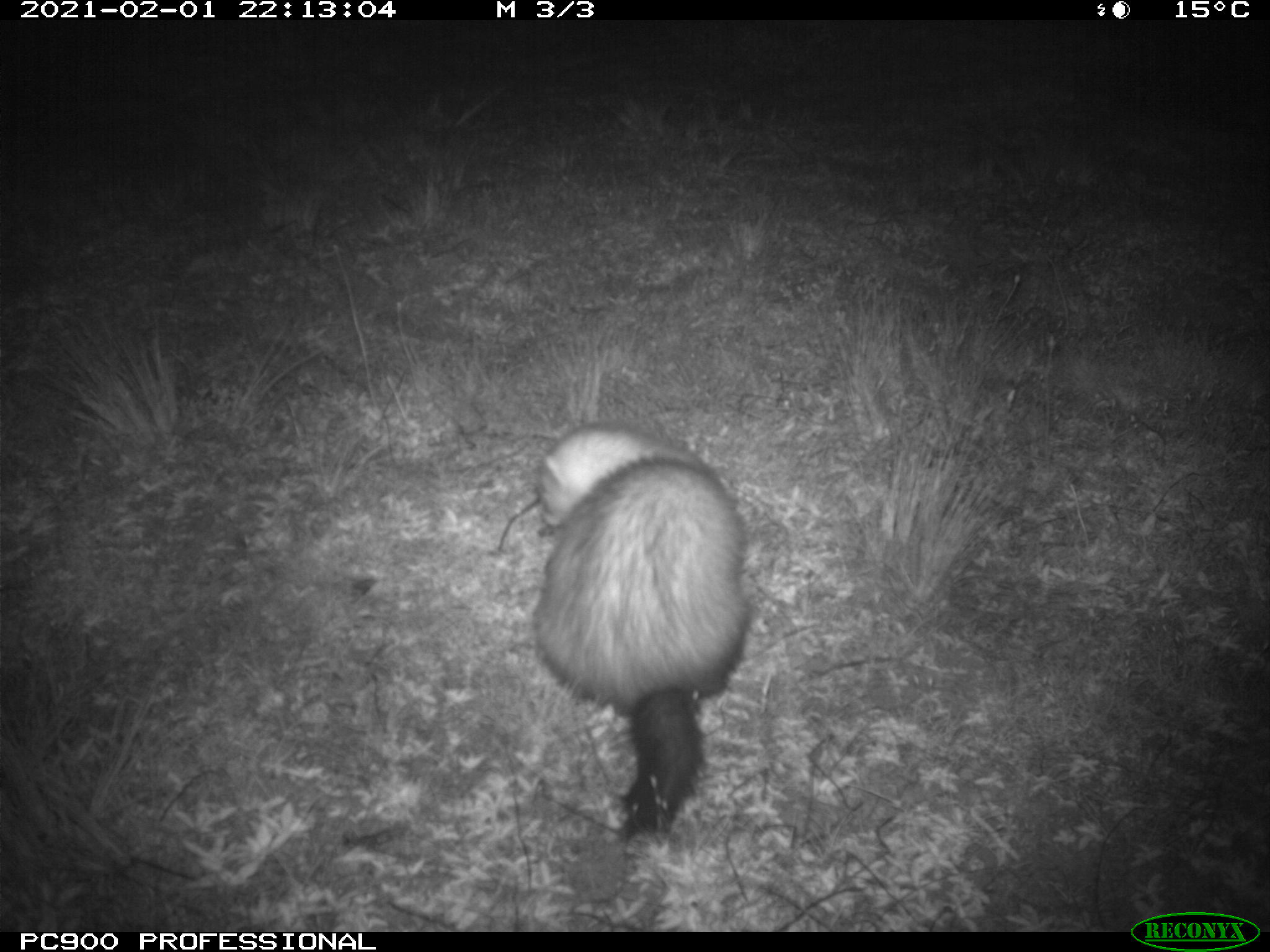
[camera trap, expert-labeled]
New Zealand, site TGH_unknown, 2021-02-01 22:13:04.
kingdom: Animalia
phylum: Chordata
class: Mammalia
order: Carnivora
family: Mustelidae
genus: Mustela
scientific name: Mustela furo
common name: ferret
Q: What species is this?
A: Ferret (Mustela furo).